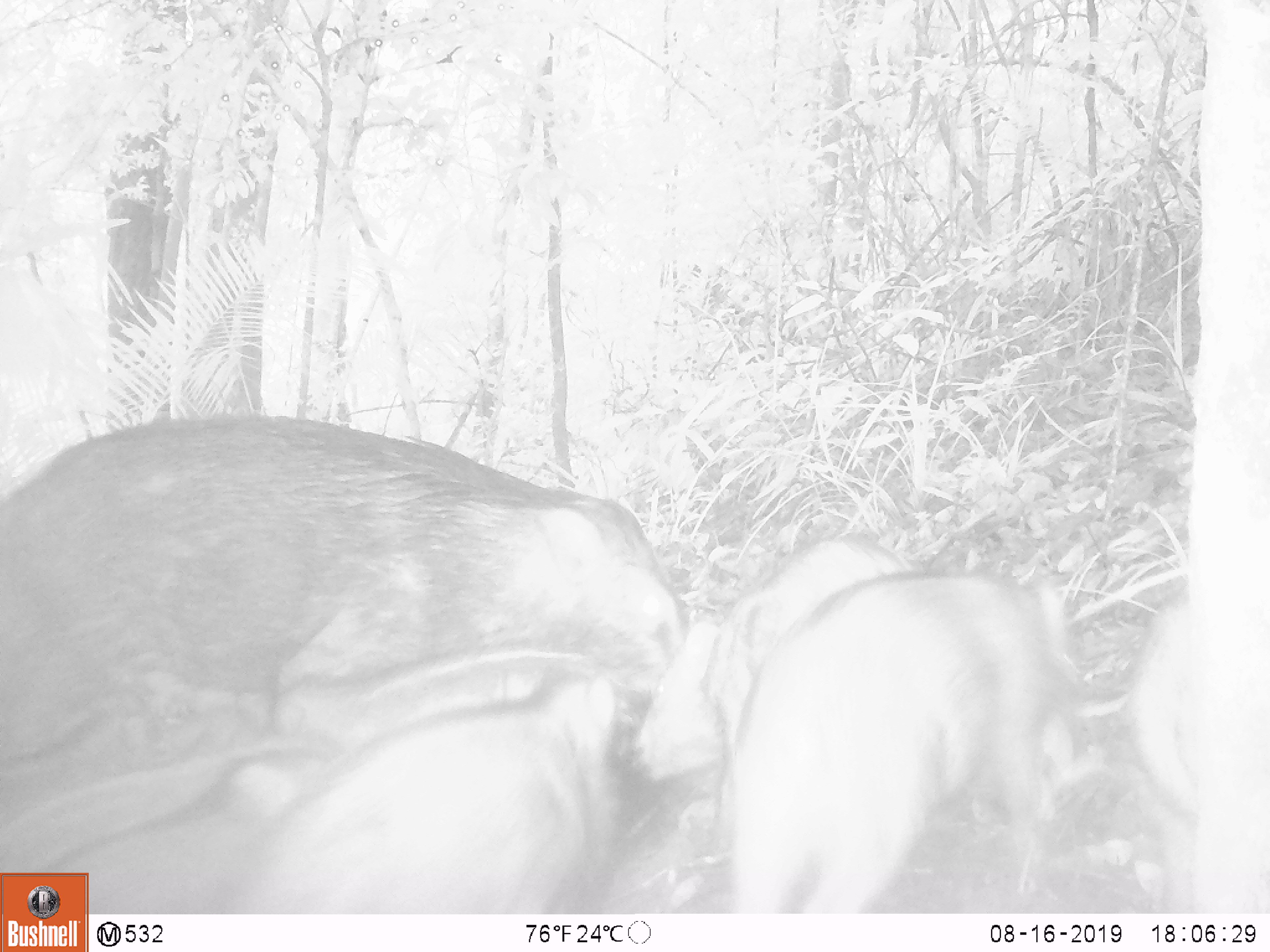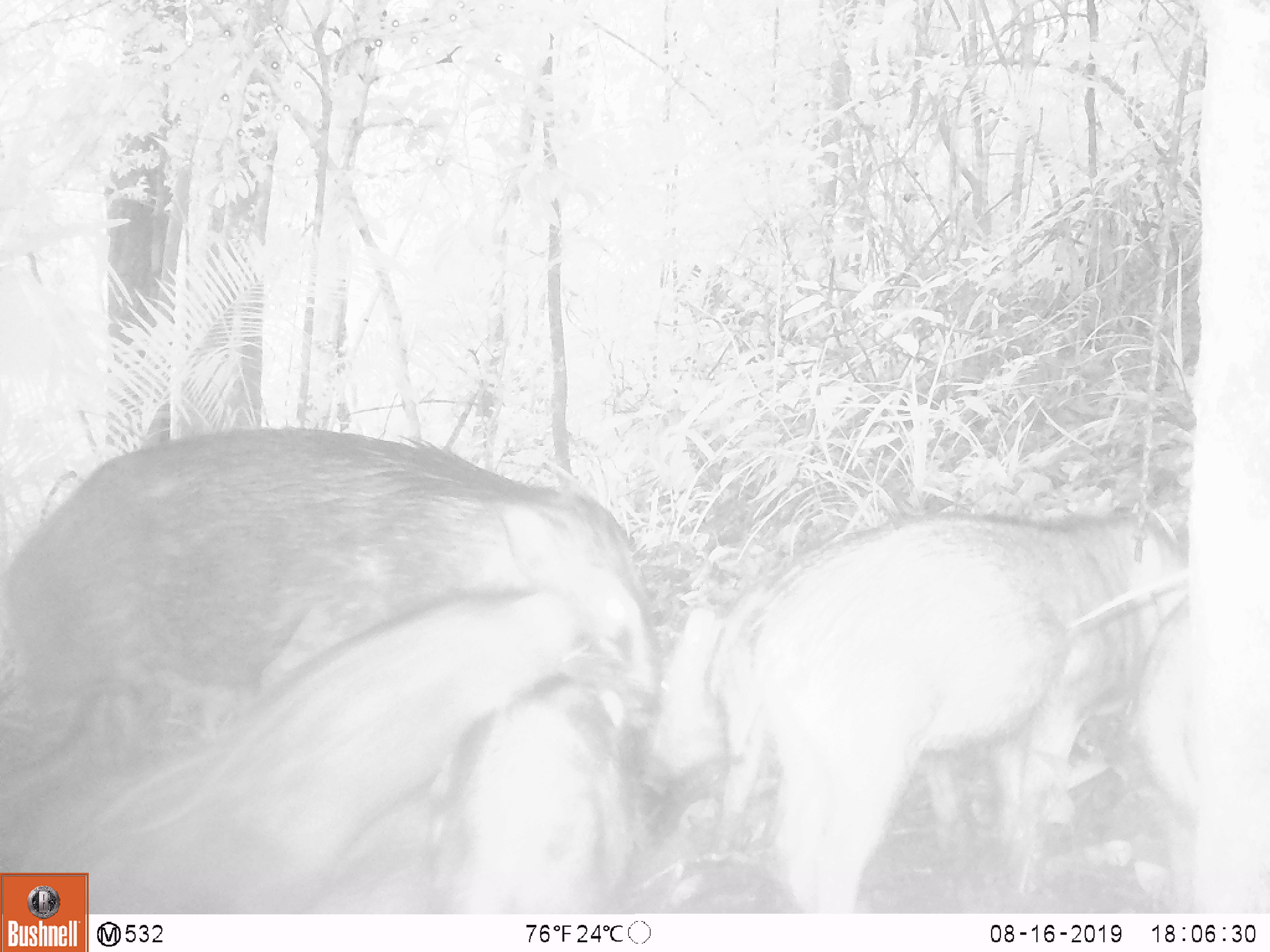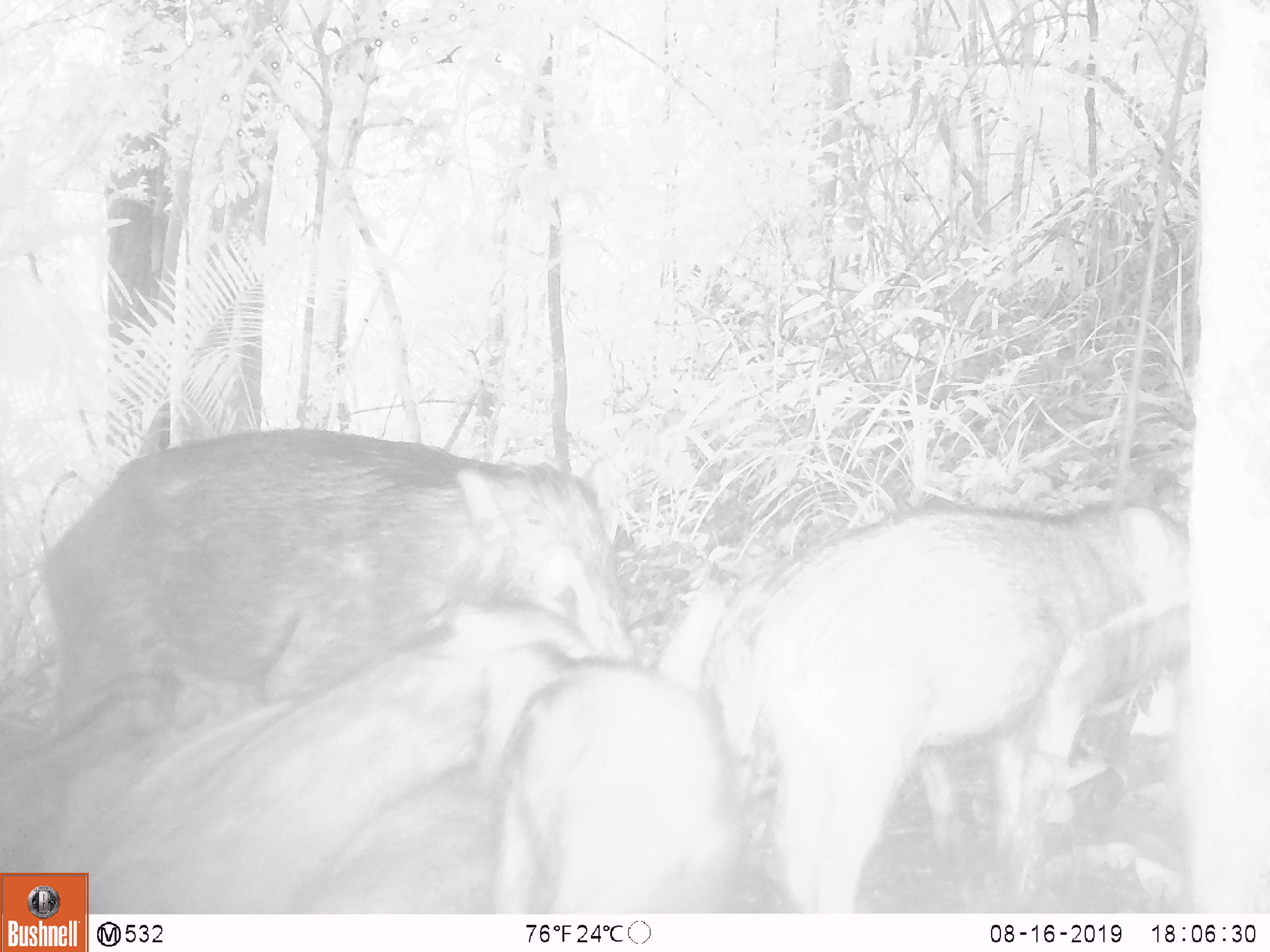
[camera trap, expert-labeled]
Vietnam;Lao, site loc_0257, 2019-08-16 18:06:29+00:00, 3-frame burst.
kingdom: Animalia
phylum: Chordata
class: Mammalia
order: Artiodactyla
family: Suidae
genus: Sus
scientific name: Sus scrofa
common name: eurasian wild pig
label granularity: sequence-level